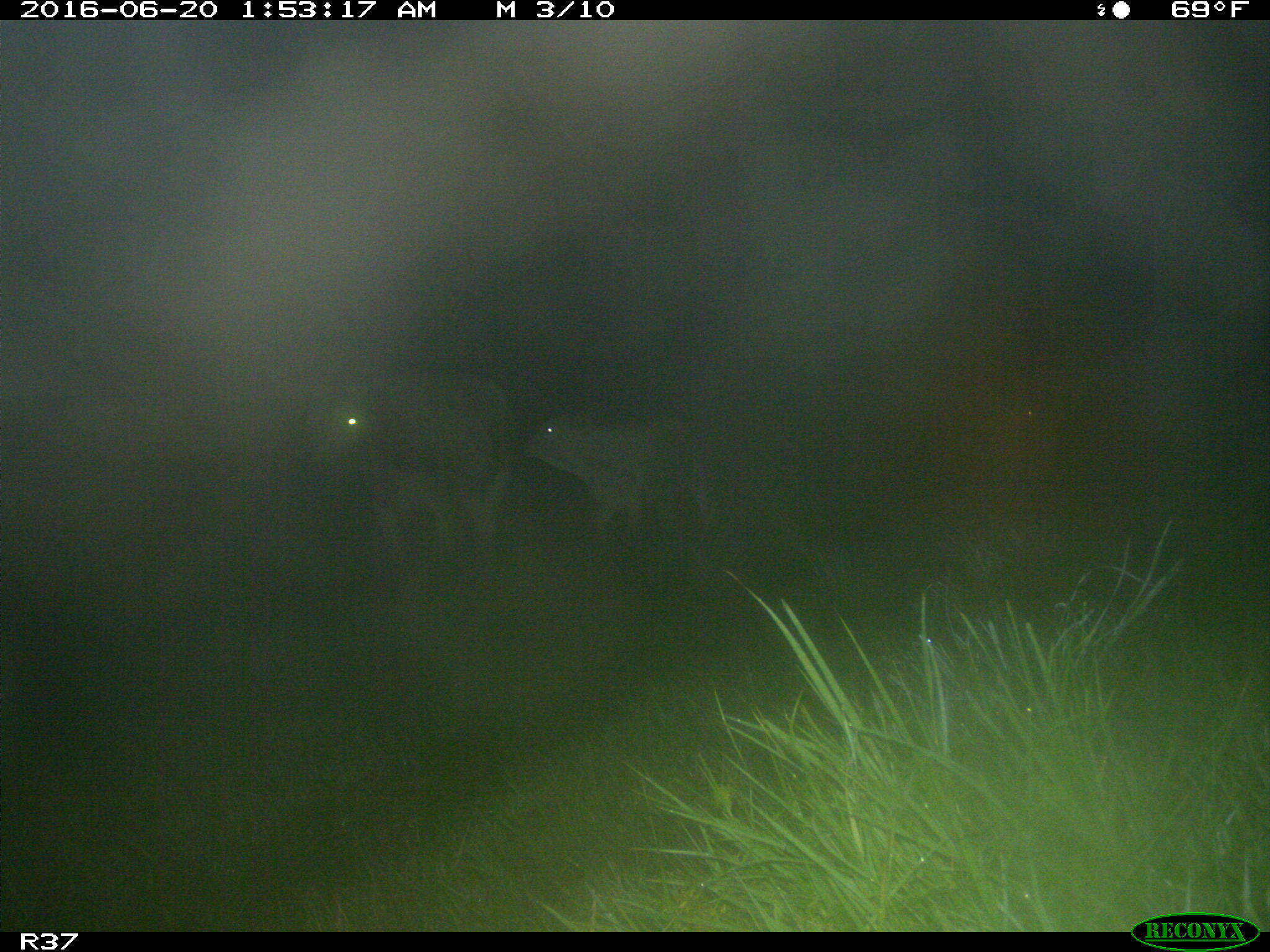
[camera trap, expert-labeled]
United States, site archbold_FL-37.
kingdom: Animalia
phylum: Chordata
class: Mammalia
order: Artiodactyla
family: Bovidae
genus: Bos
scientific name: Bos taurus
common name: domestic cow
Bos taurus (domestic cow).